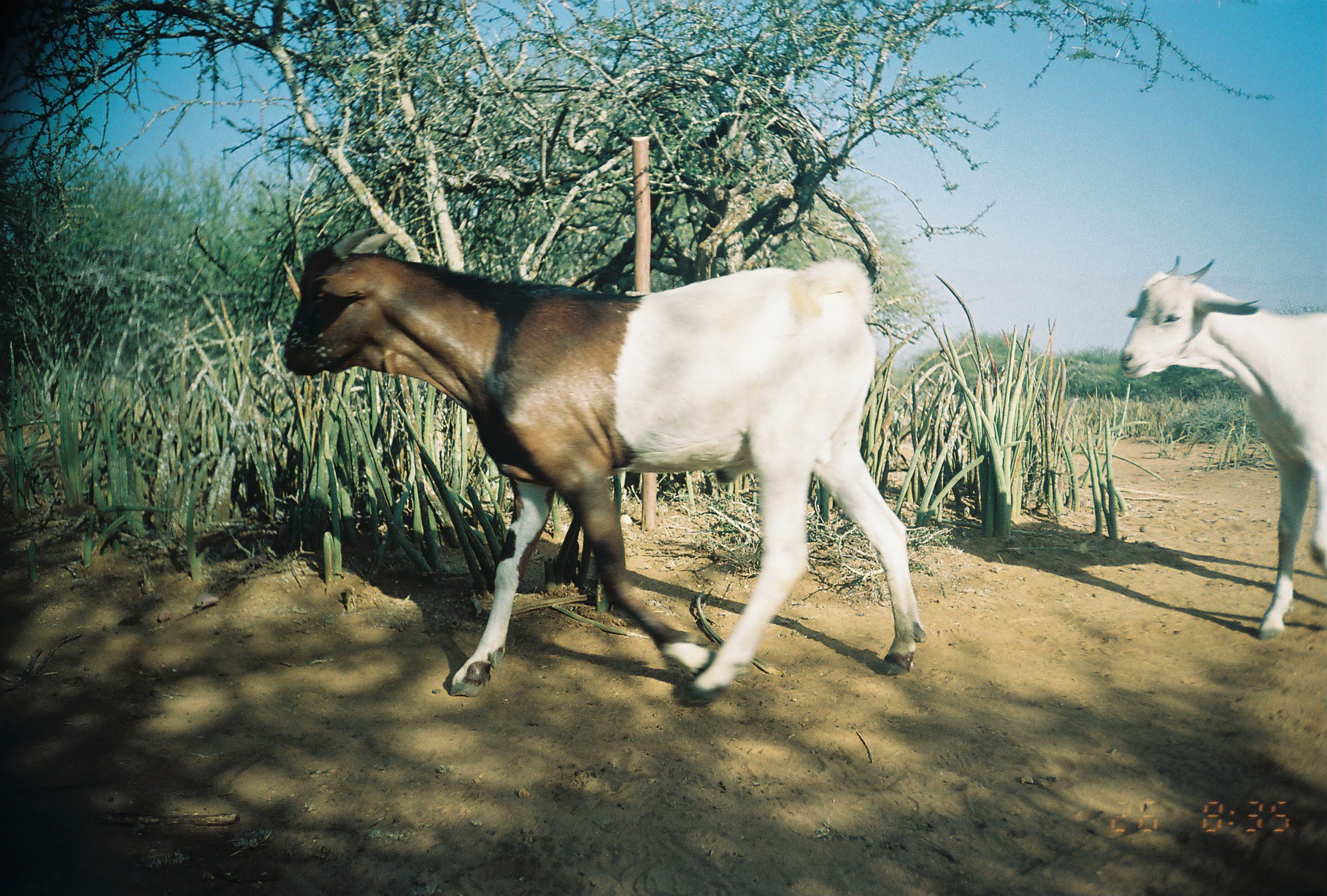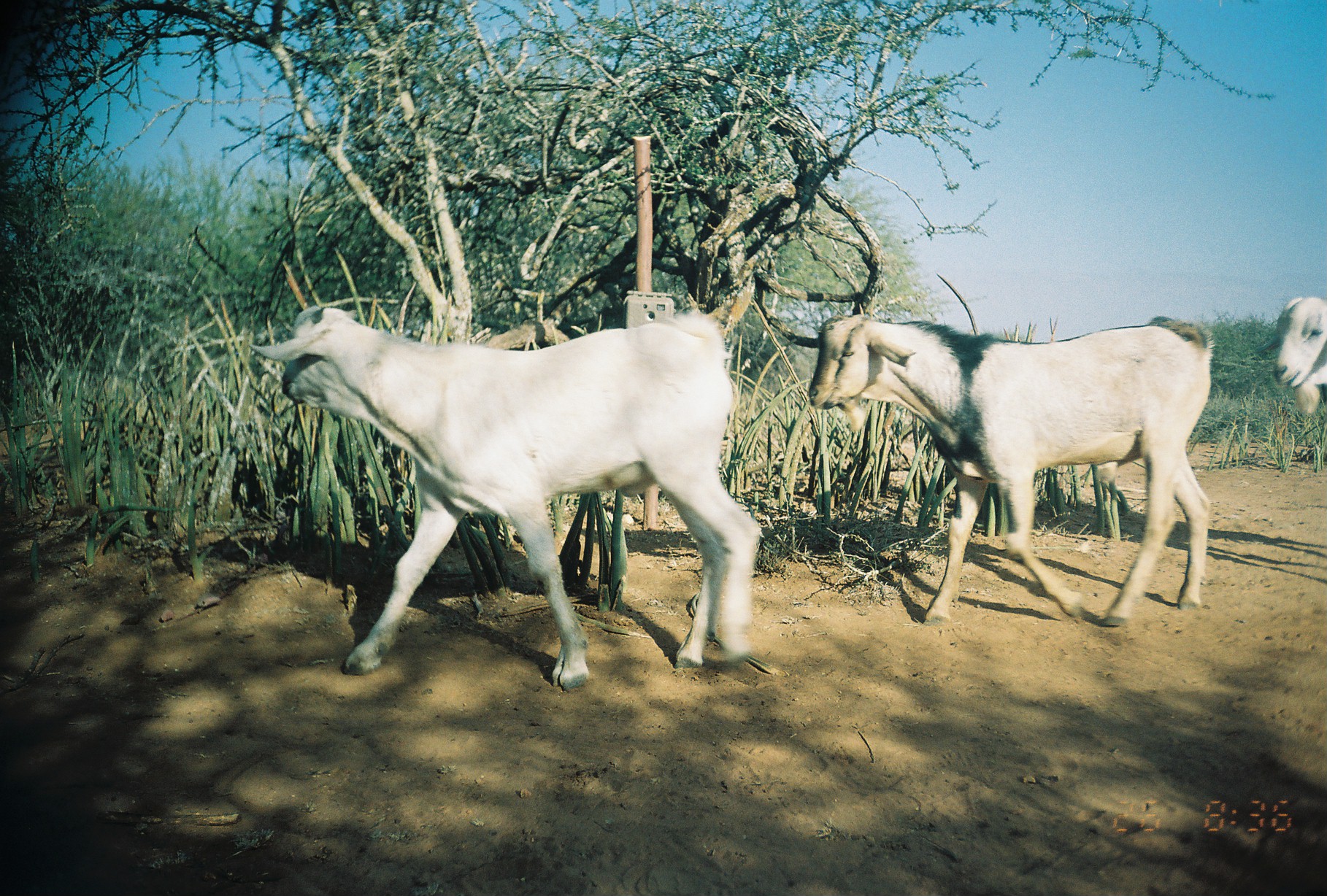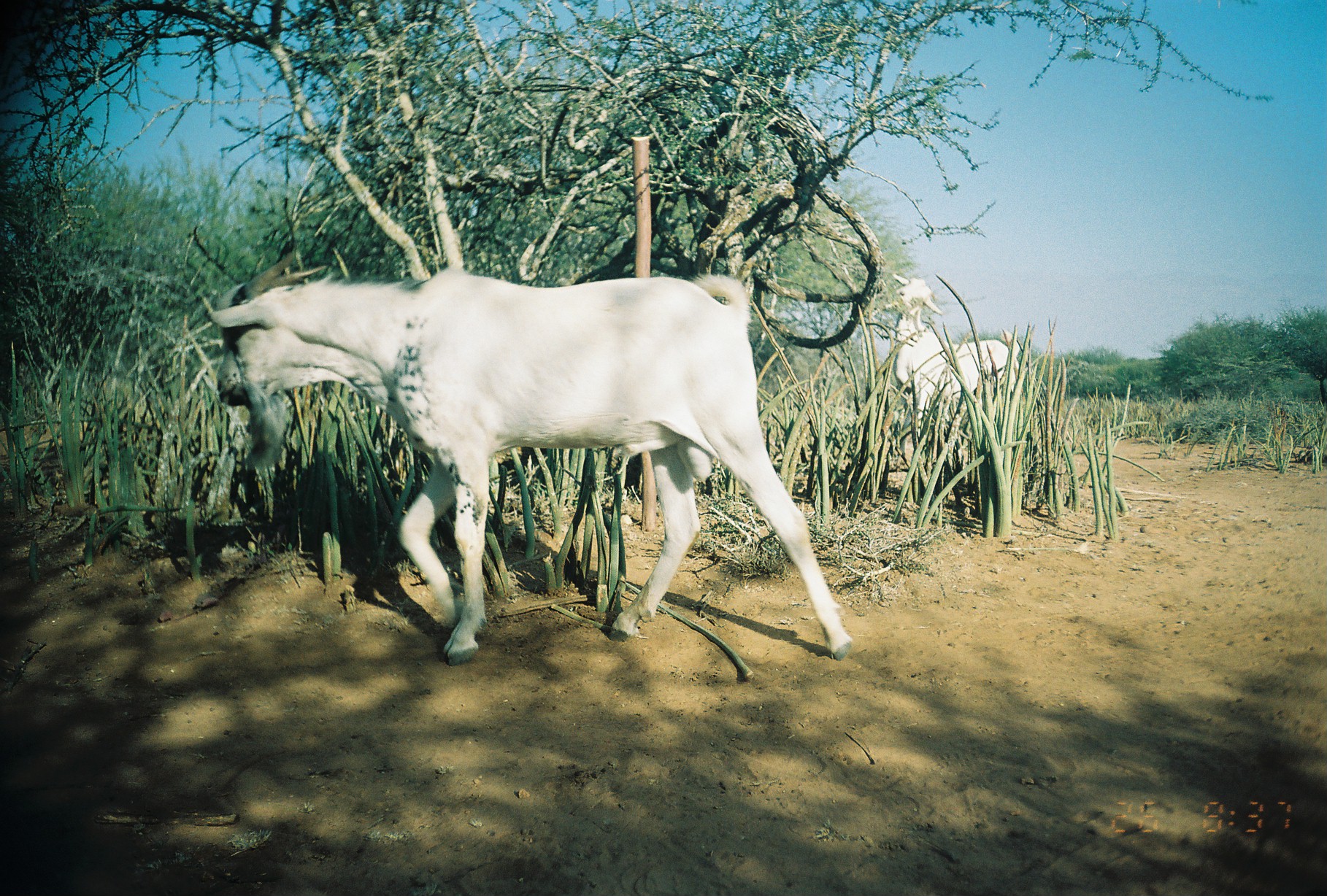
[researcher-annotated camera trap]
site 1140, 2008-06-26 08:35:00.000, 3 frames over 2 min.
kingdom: Animalia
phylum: Chordata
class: Mammalia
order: Artiodactyla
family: Bovidae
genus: Capra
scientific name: Capra aegagrus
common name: wild goat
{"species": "Capra aegagrus (wild goat)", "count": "2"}